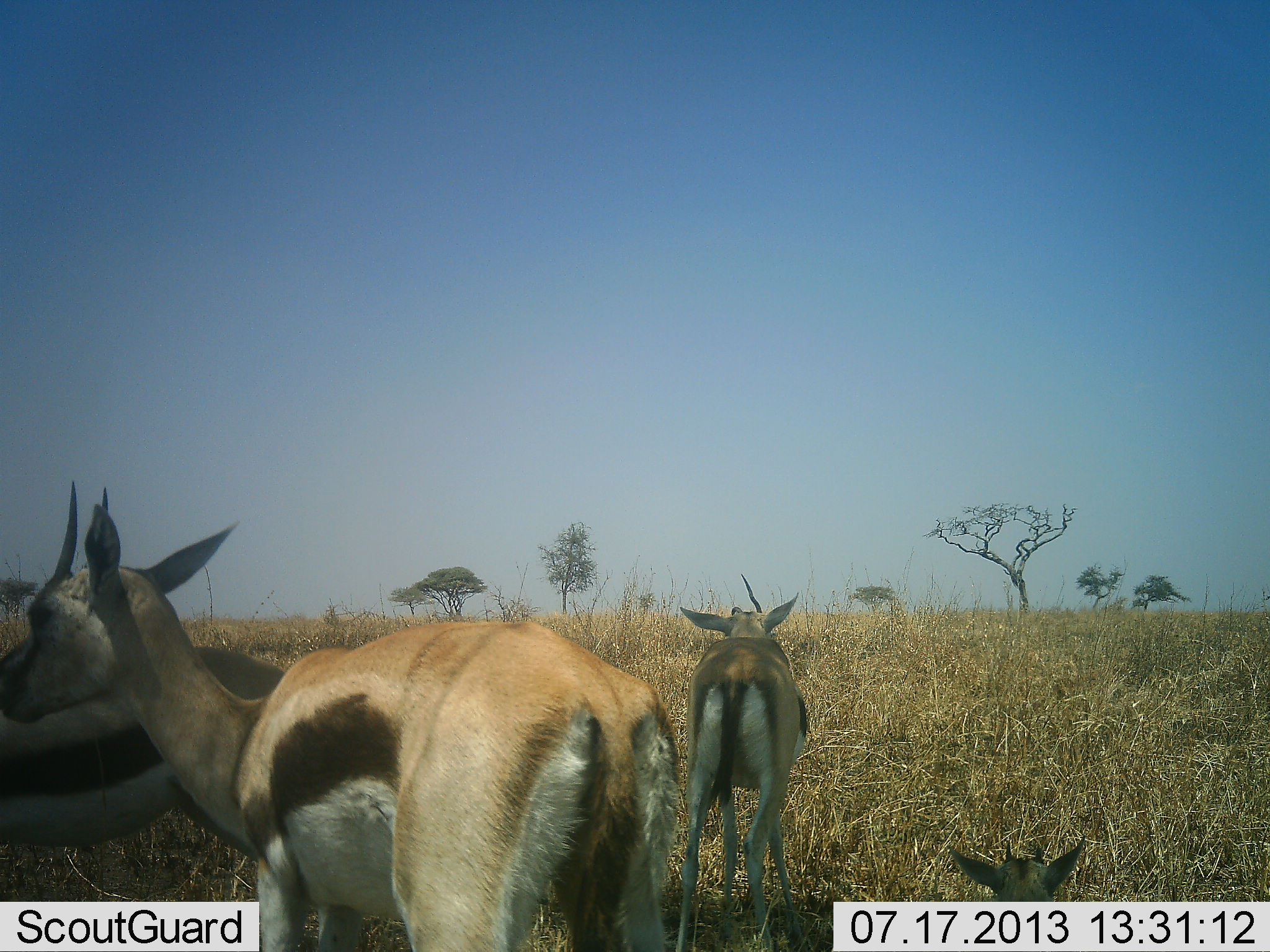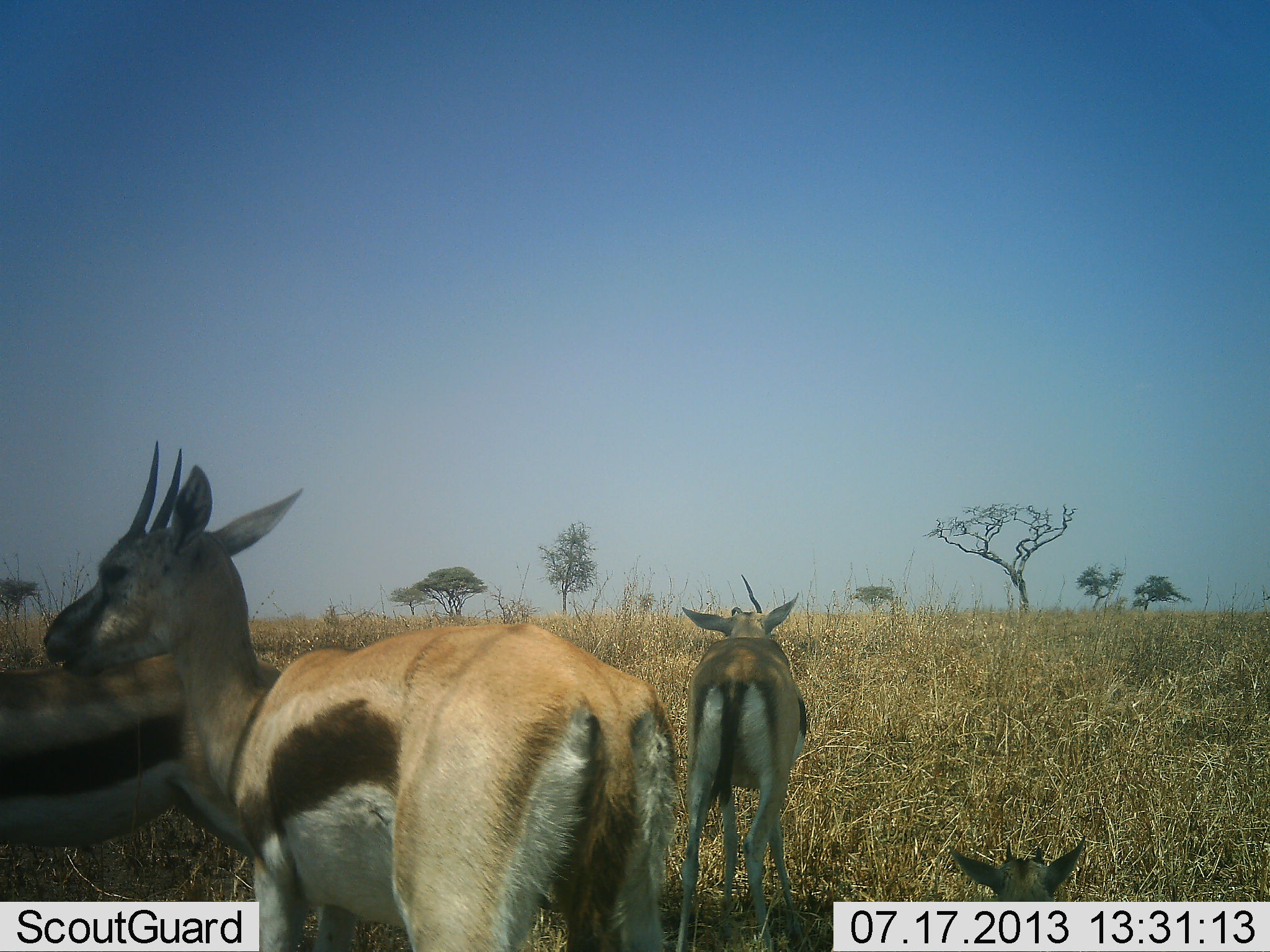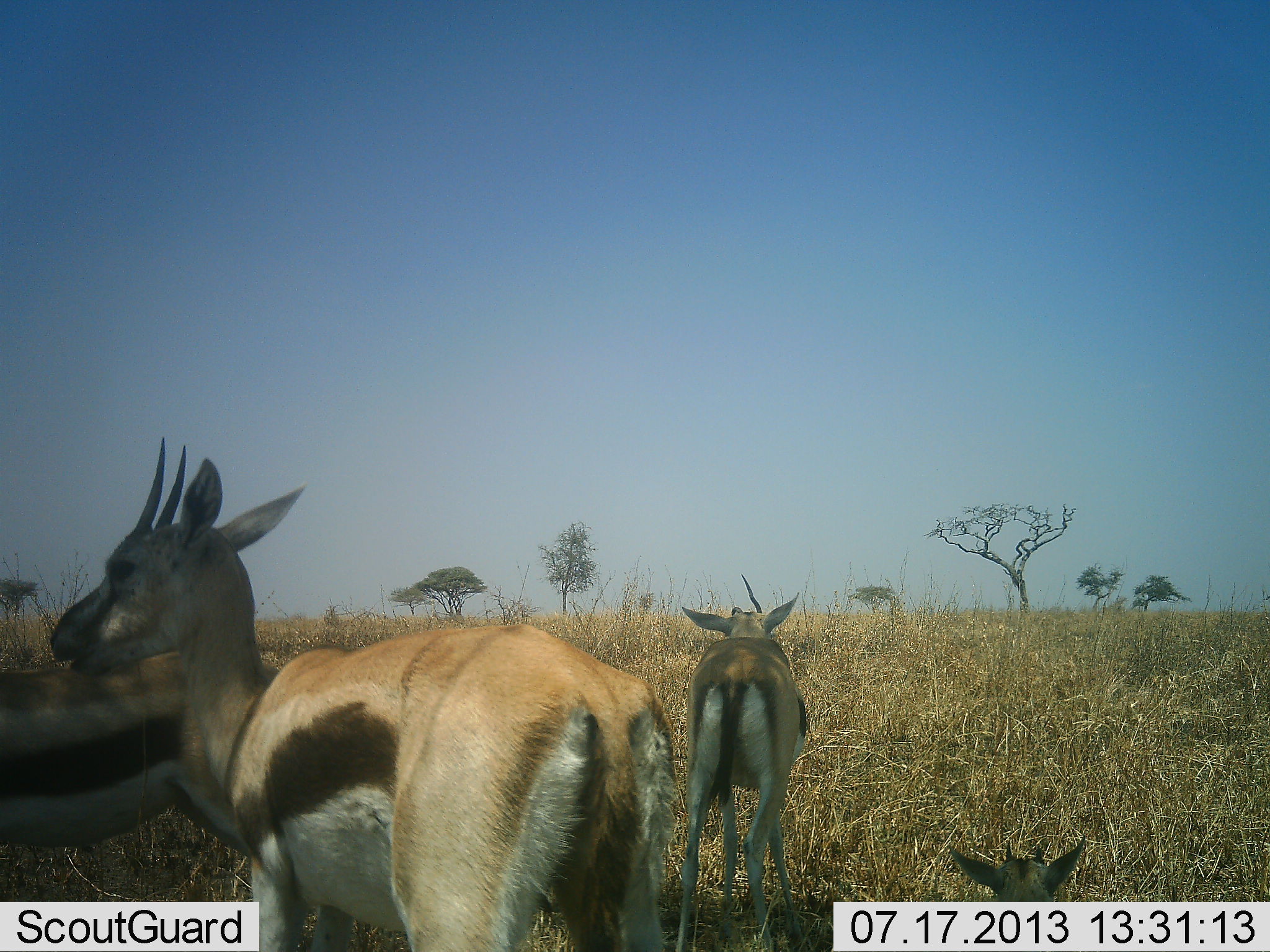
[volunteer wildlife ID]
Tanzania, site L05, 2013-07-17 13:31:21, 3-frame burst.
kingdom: Animalia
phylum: Chordata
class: Mammalia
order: Artiodactyla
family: Bovidae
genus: Eudorcas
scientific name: Eudorcas thomsonii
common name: thomson's gazelle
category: gazellethomsons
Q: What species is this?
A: Gazellethomsons (thomson's gazelle) (Eudorcas thomsonii).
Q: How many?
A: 4.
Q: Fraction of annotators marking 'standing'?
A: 91%.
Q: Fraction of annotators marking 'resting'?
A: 69%.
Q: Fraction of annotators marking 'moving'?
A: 6%.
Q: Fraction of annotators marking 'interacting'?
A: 6%.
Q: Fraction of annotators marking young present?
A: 28%.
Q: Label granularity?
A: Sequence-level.